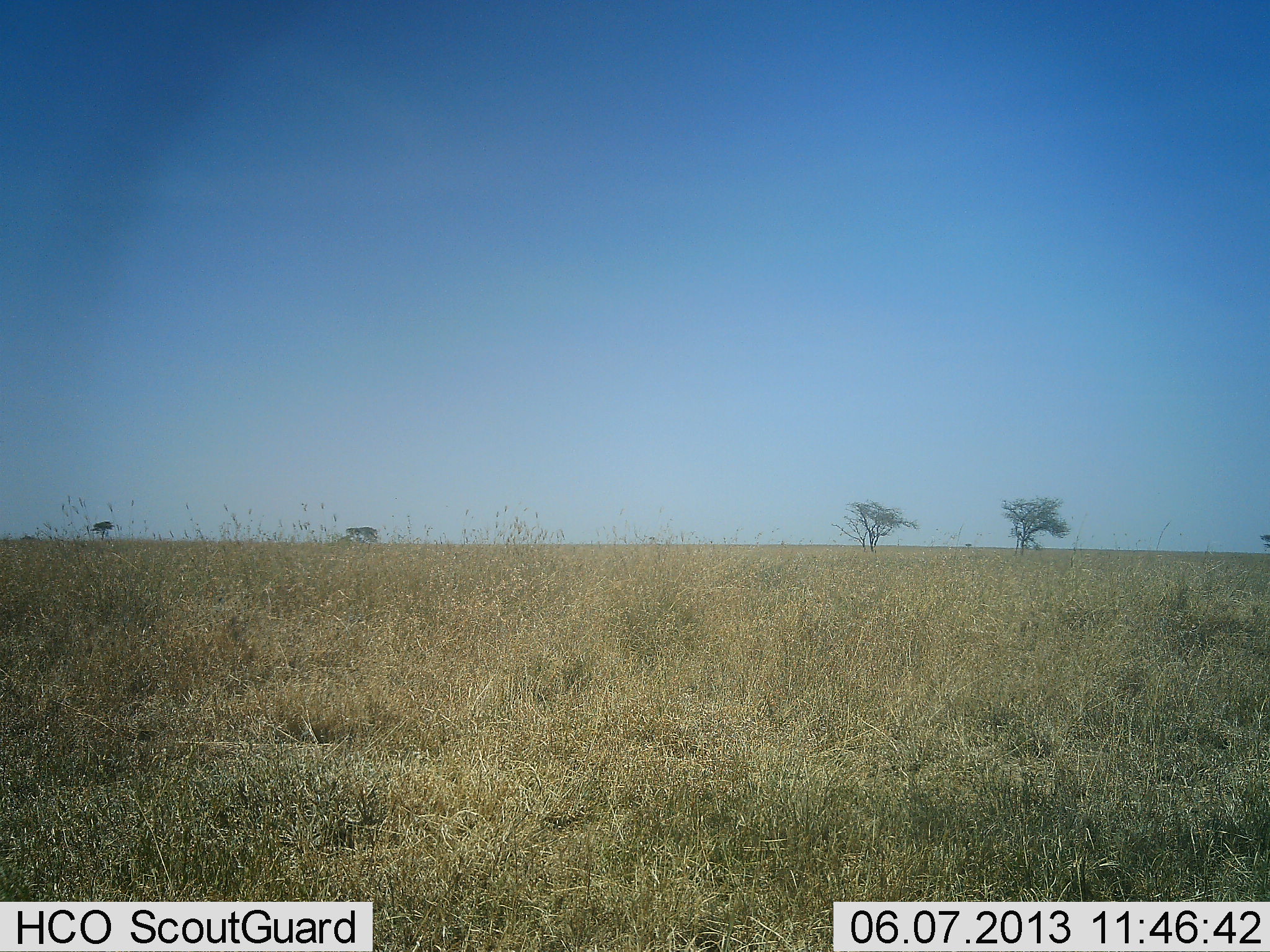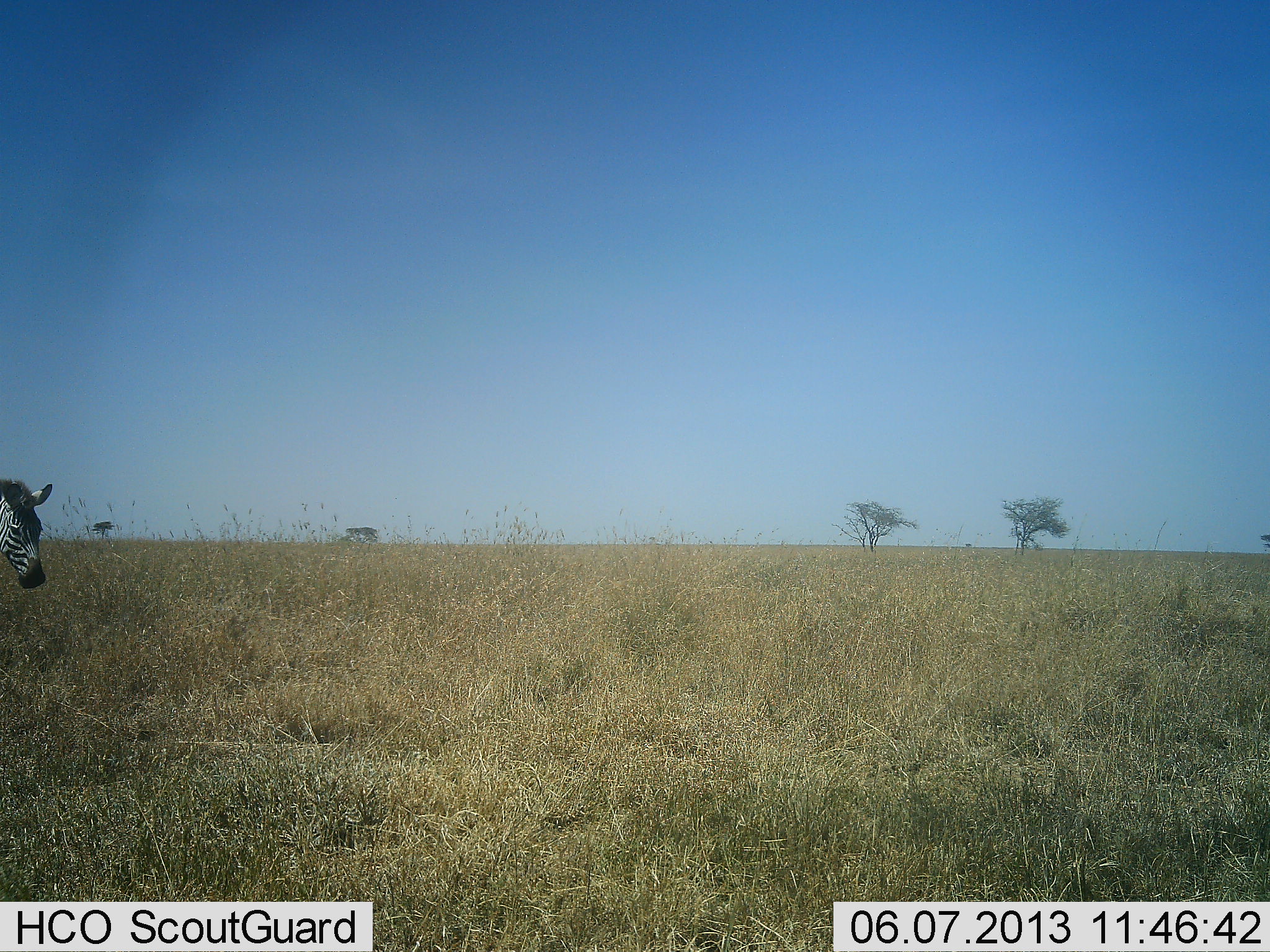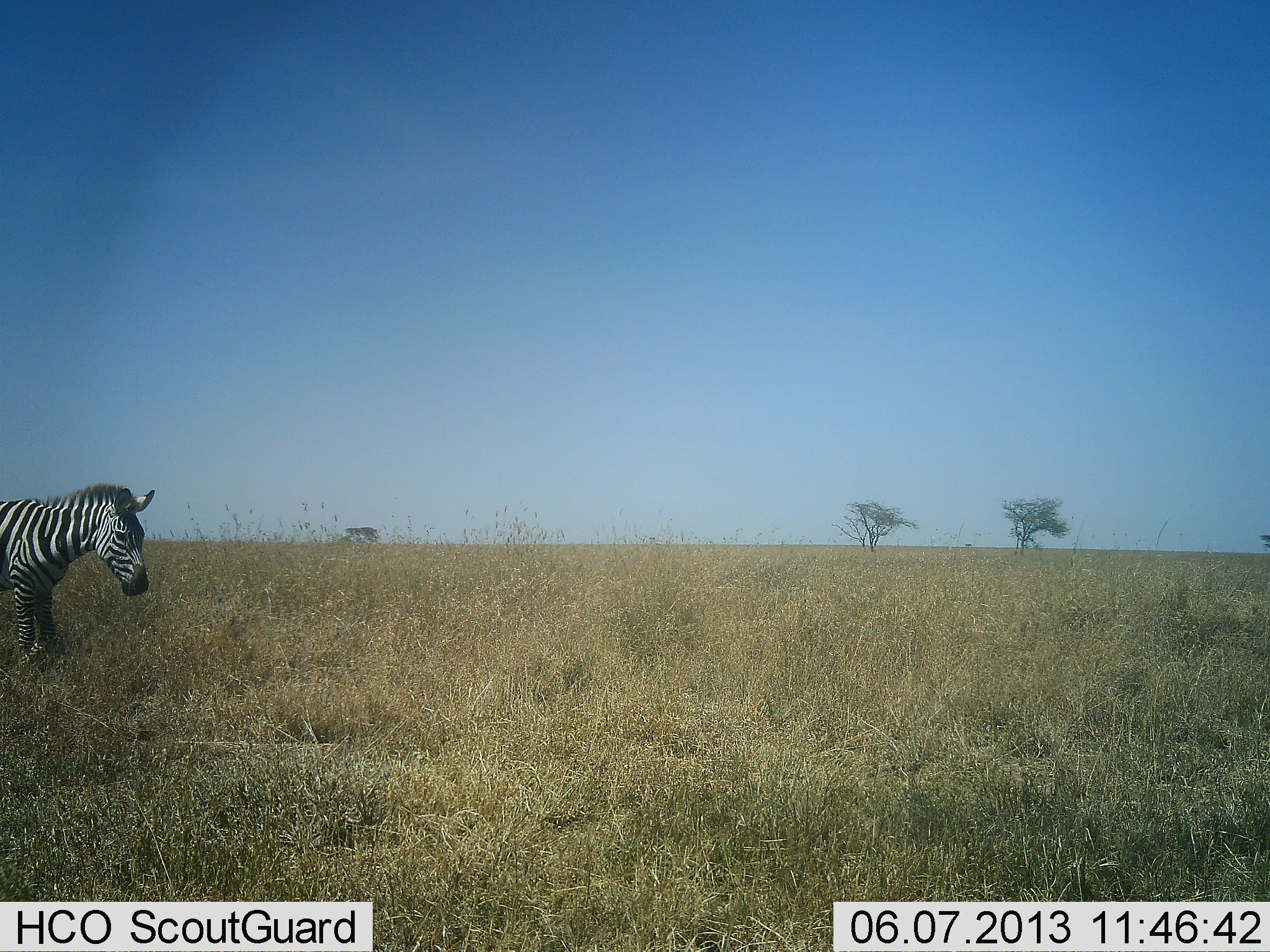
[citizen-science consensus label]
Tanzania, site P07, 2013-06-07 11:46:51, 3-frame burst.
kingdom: Animalia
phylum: Chordata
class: Mammalia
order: Perissodactyla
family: Equidae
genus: Equus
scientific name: Equus quagga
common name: plains zebra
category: zebra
Zebra (plains zebra) (Equus quagga), count 1. Behavior (volunteer vote fractions): standing 4%, resting 0%, moving 96%, interacting 0%. Young present (vote fraction): 0%. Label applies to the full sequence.